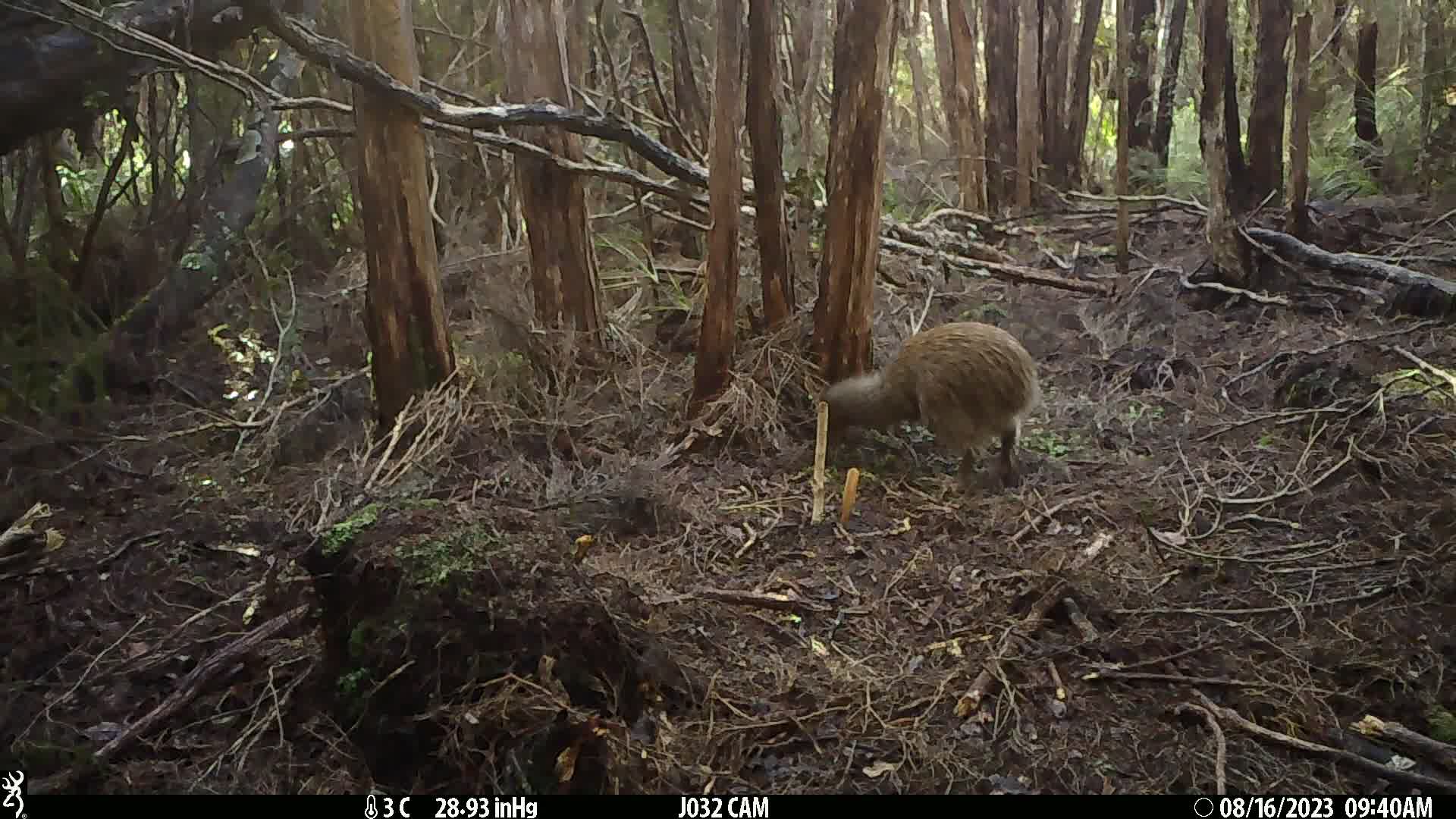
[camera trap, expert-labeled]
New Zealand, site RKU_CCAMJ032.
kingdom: Animalia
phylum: Chordata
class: Aves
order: Apterygiformes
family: Apterygidae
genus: Apteryx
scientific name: Apteryx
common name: kiwi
Kiwi (Apteryx).